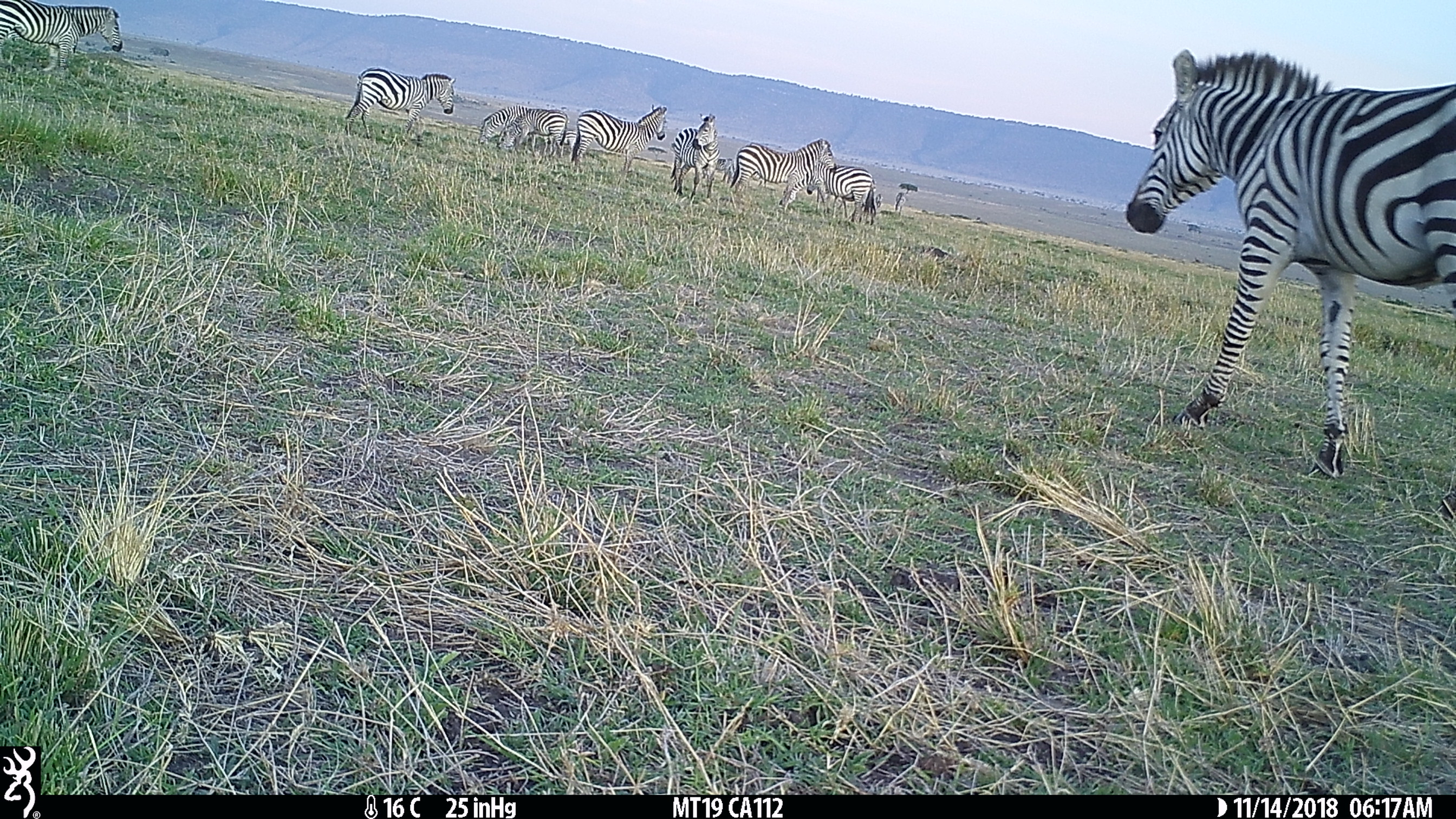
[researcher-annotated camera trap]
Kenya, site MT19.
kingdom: Animalia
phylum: Chordata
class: Mammalia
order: Perissodactyla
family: Equidae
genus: Equus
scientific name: Equus quagga burchellii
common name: burchell's zebra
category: zebra